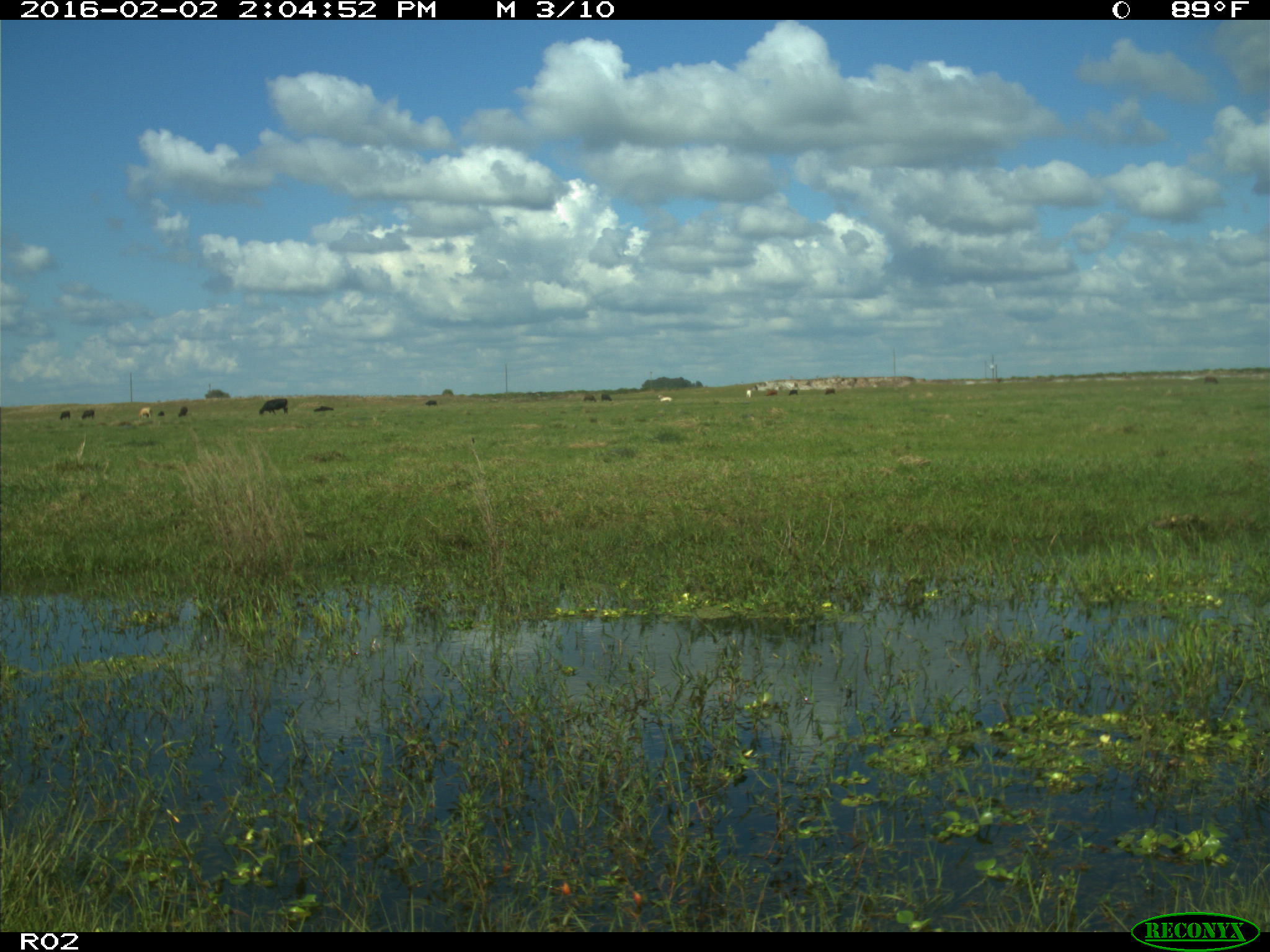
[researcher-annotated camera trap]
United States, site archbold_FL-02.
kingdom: Animalia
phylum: Chordata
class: Mammalia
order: Artiodactyla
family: Bovidae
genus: Bos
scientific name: Bos taurus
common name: domestic cow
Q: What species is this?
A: Bos taurus (domestic cow).